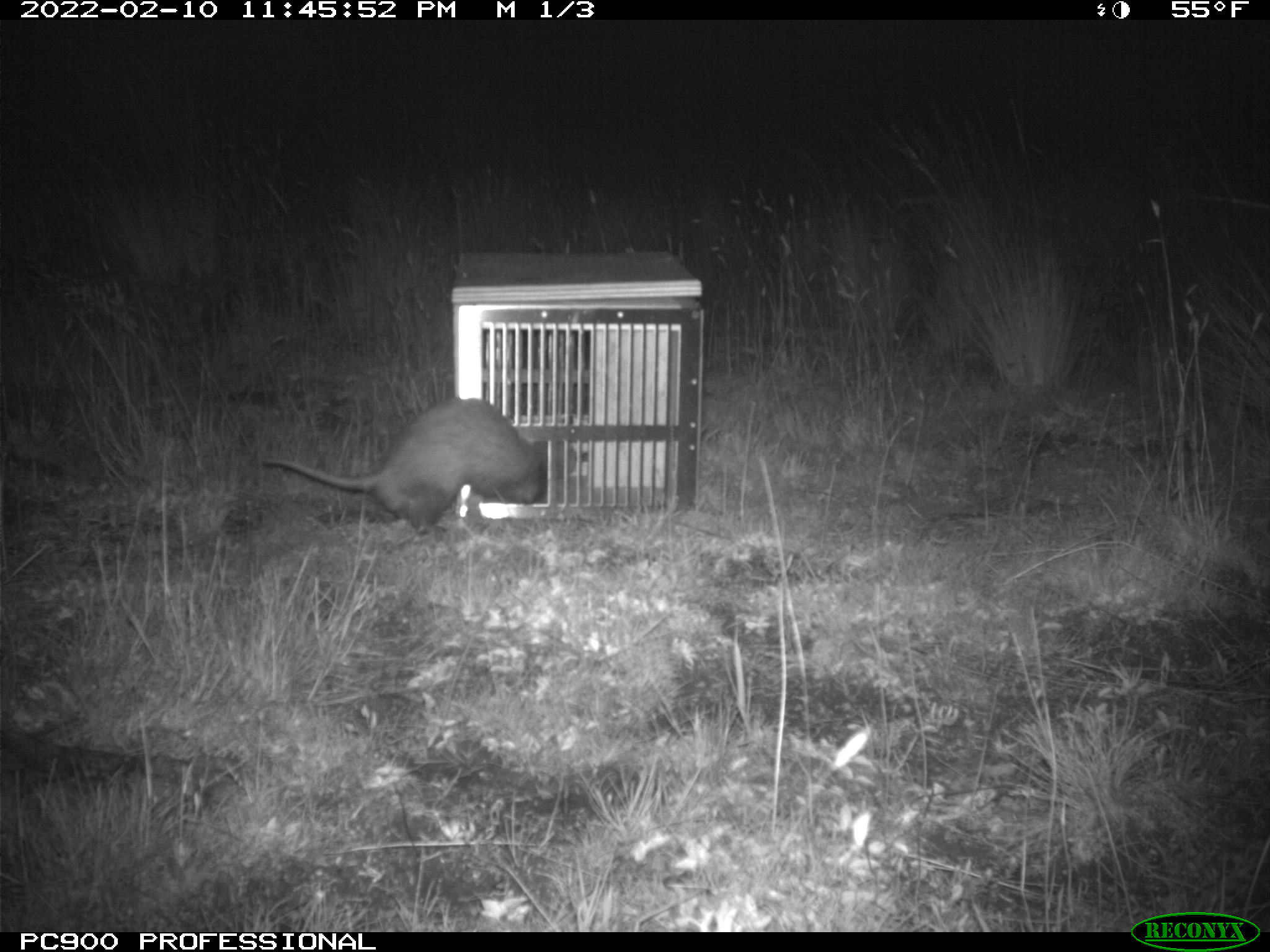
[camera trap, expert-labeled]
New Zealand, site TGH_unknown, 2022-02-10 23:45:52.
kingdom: Animalia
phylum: Chordata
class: Mammalia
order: Carnivora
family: Mustelidae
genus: Mustela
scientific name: Mustela furo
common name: ferret